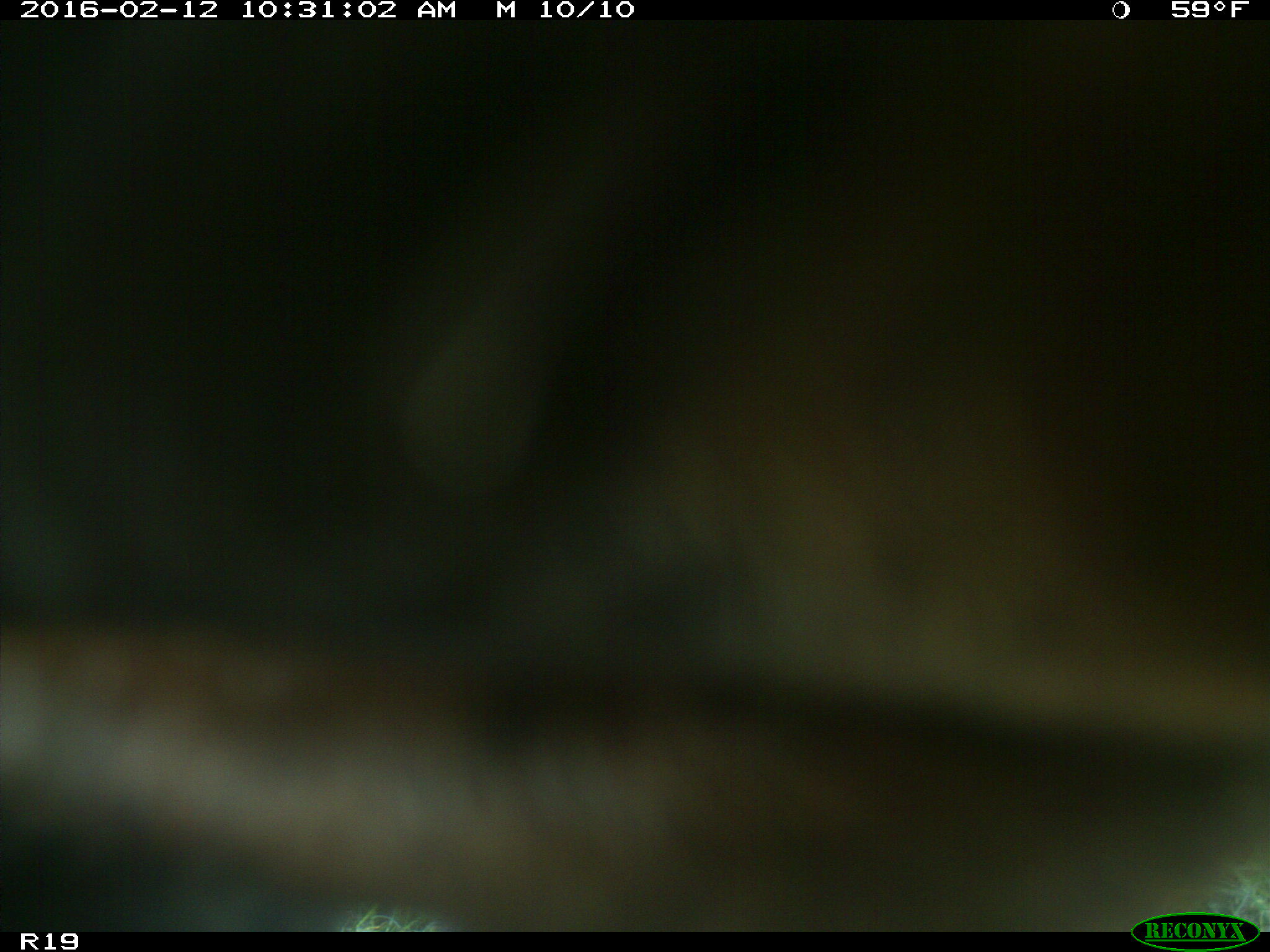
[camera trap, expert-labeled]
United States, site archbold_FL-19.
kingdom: Animalia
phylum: Chordata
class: Mammalia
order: Artiodactyla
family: Bovidae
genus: Bos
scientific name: Bos taurus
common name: domestic cow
Bos taurus (domestic cow).